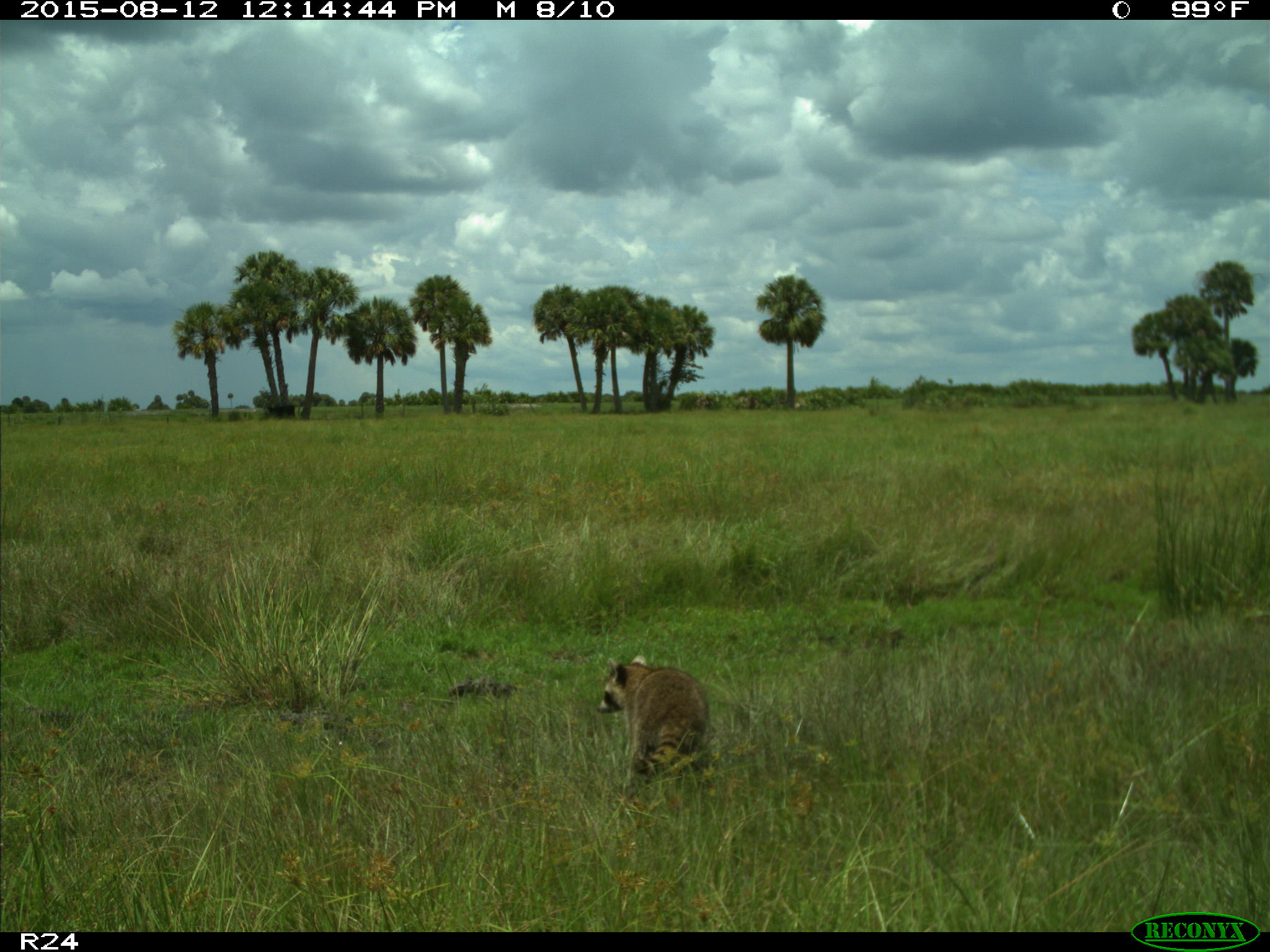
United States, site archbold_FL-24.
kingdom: Animalia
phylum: Chordata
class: Mammalia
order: Carnivora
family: Procyonidae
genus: Procyon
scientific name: Procyon lotor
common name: common raccoon